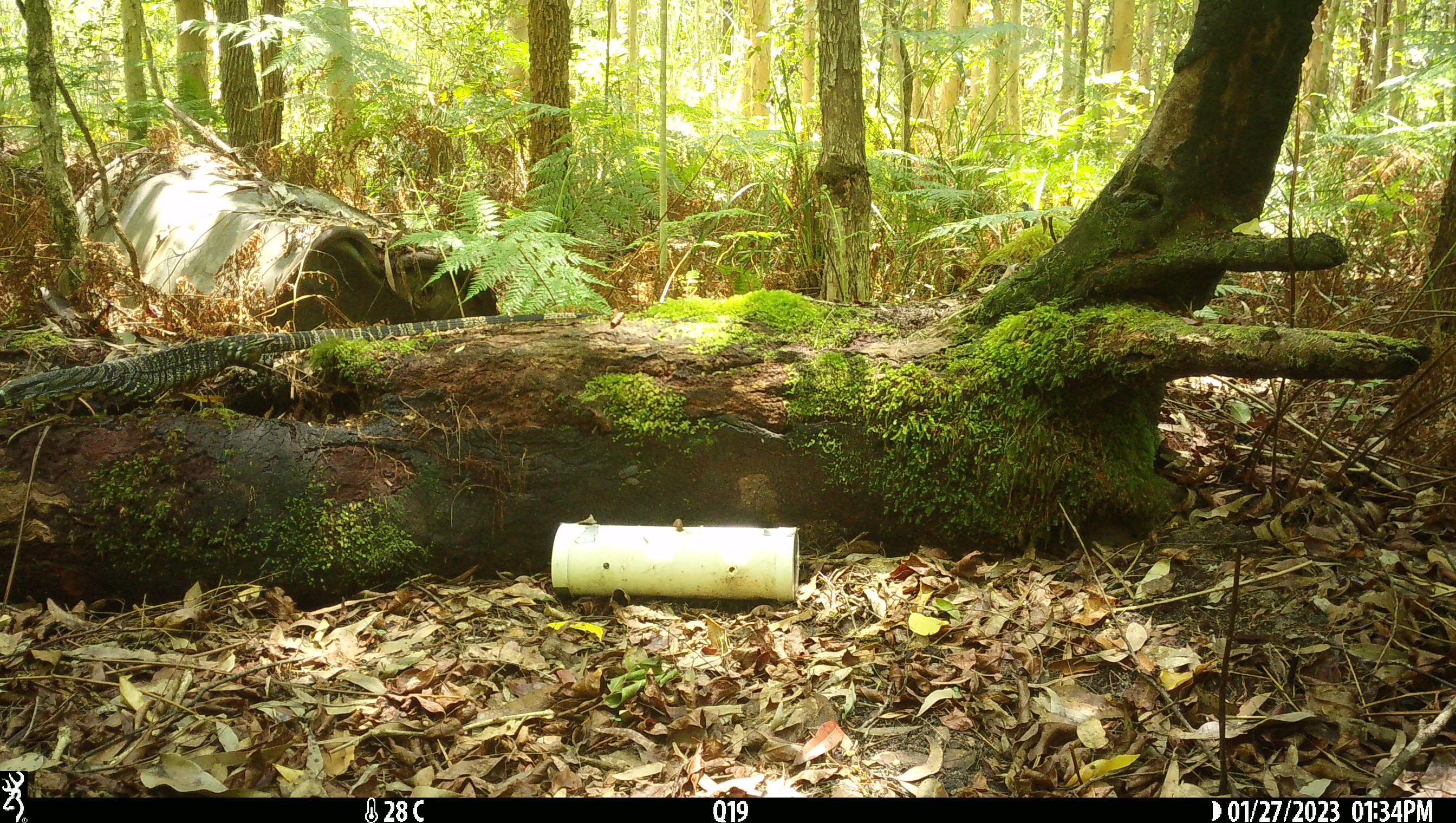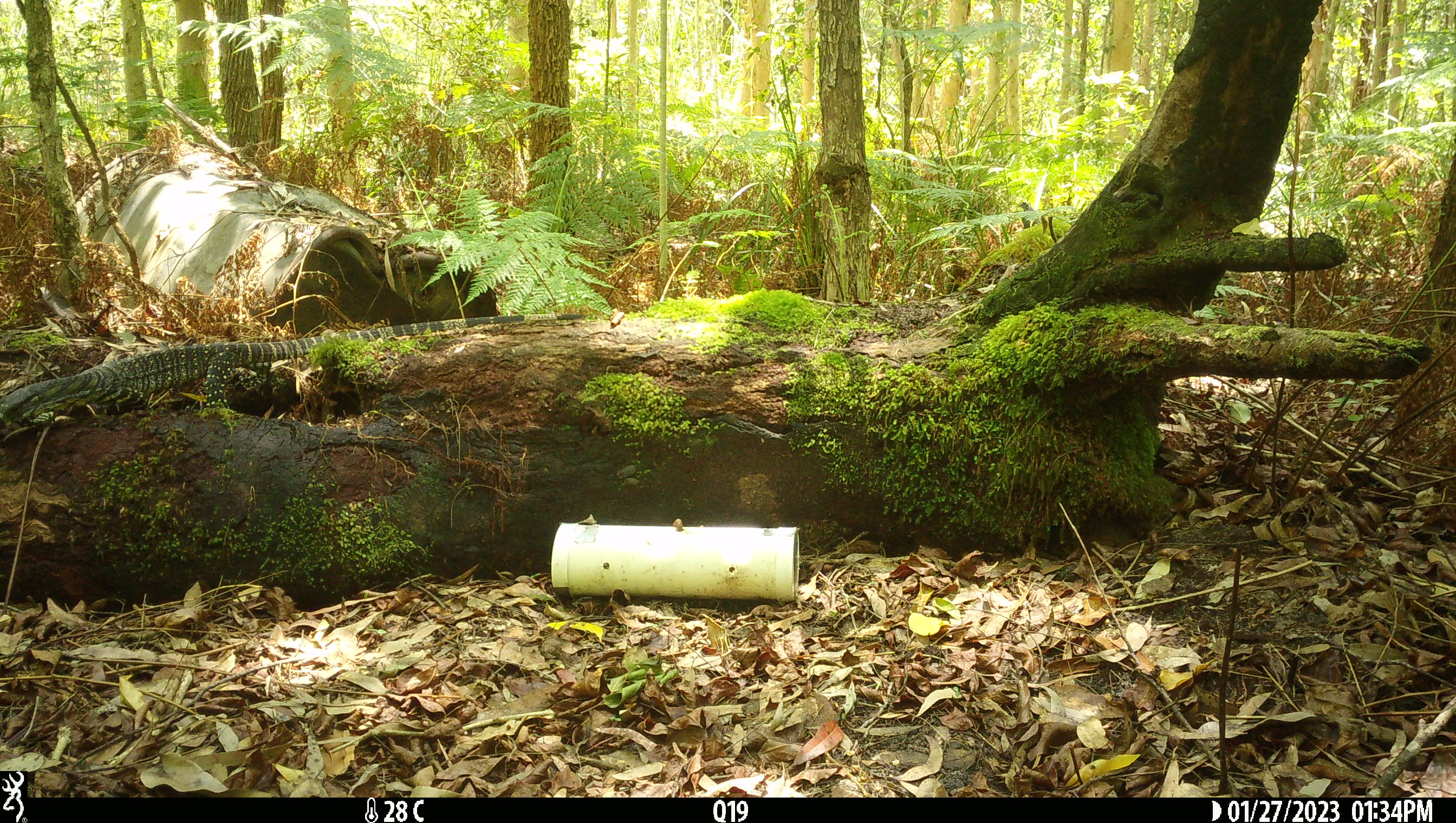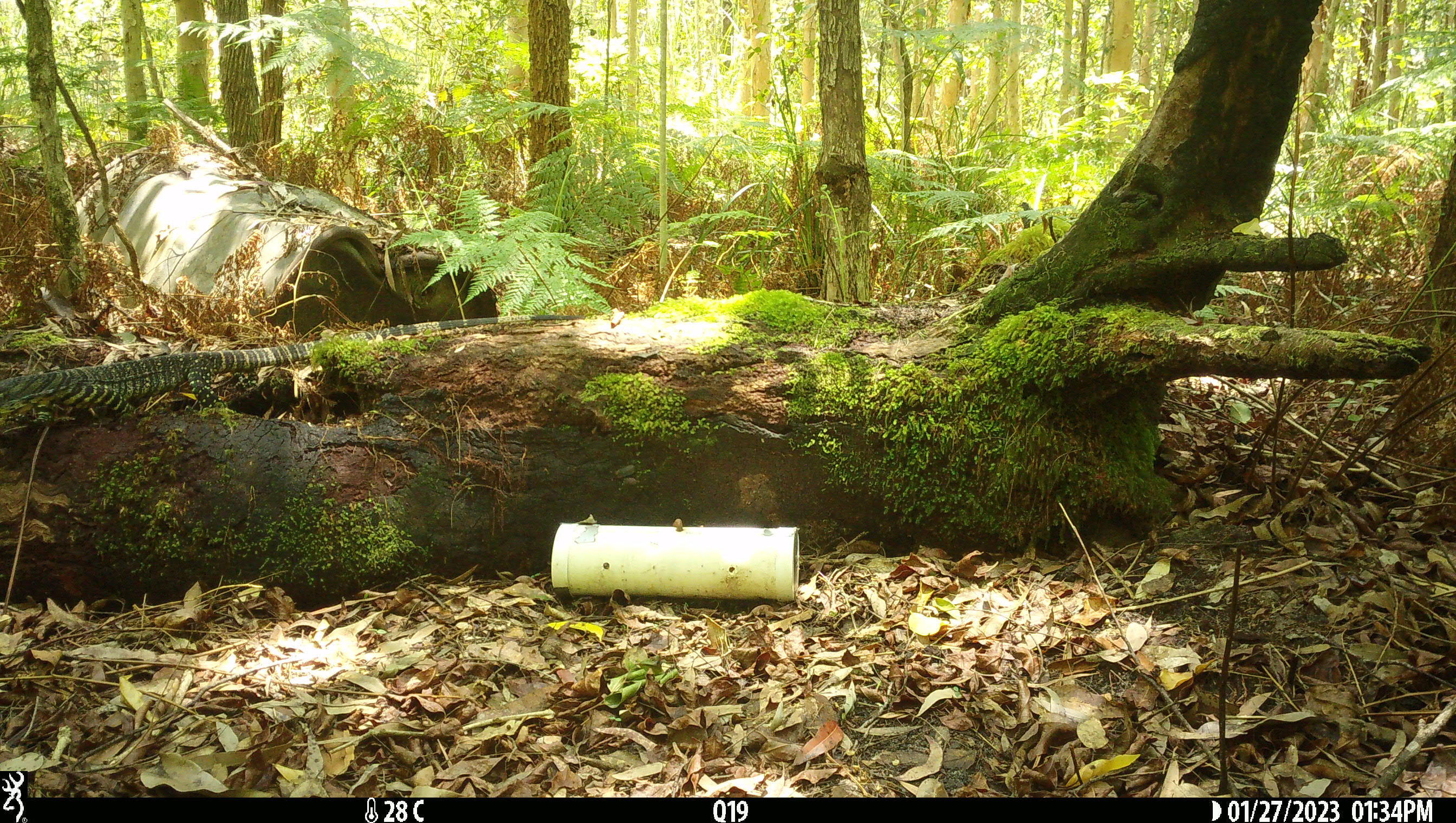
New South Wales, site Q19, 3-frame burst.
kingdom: Animalia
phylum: Chordata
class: Reptilia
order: Squamata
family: Varanidae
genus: Varanus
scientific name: Varanus varius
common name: lace monitor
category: goanna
Goanna (lace monitor) (Varanus varius).